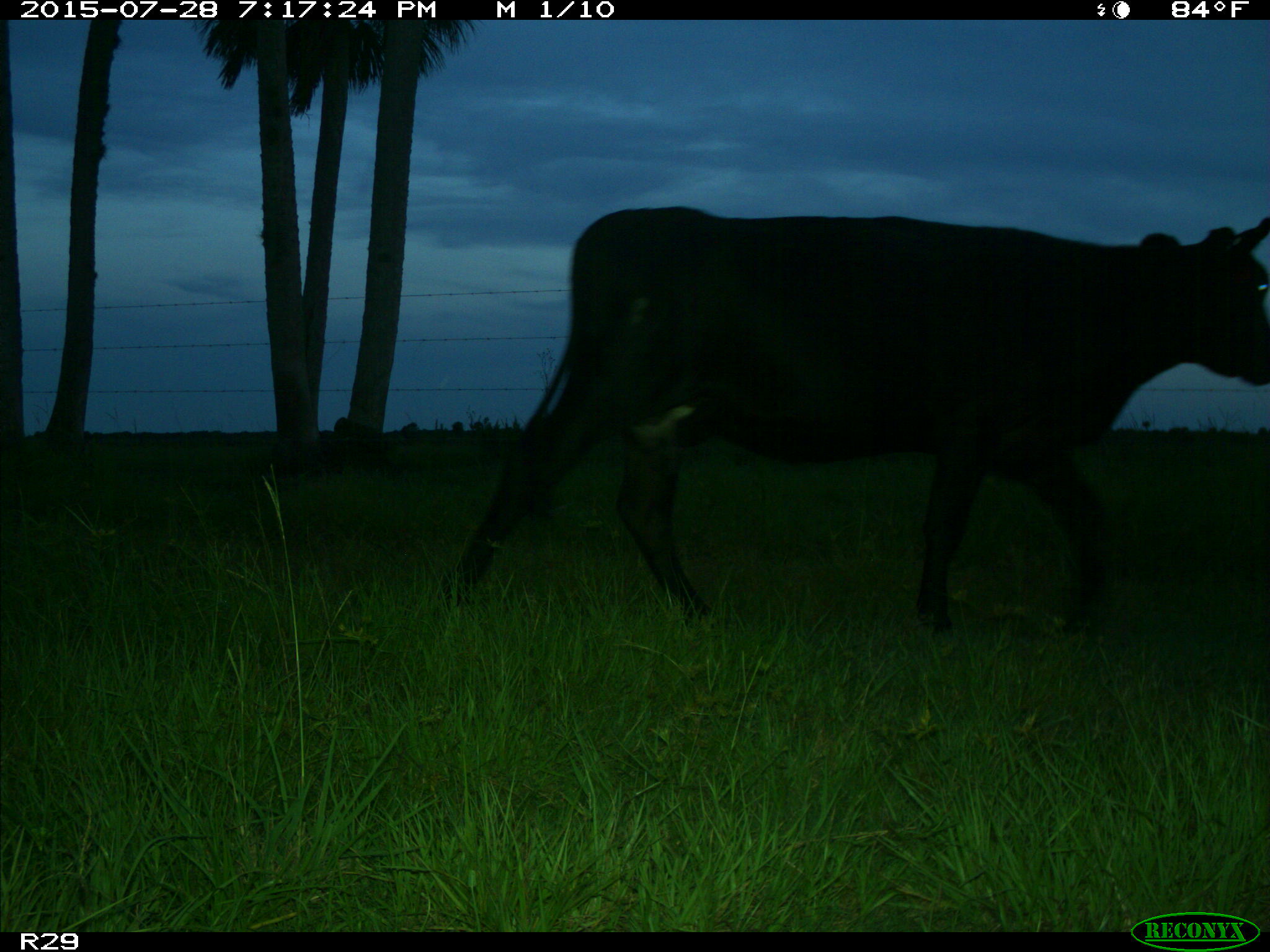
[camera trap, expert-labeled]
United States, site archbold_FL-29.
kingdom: Animalia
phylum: Chordata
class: Mammalia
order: Artiodactyla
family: Bovidae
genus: Bos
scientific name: Bos taurus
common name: domestic cow